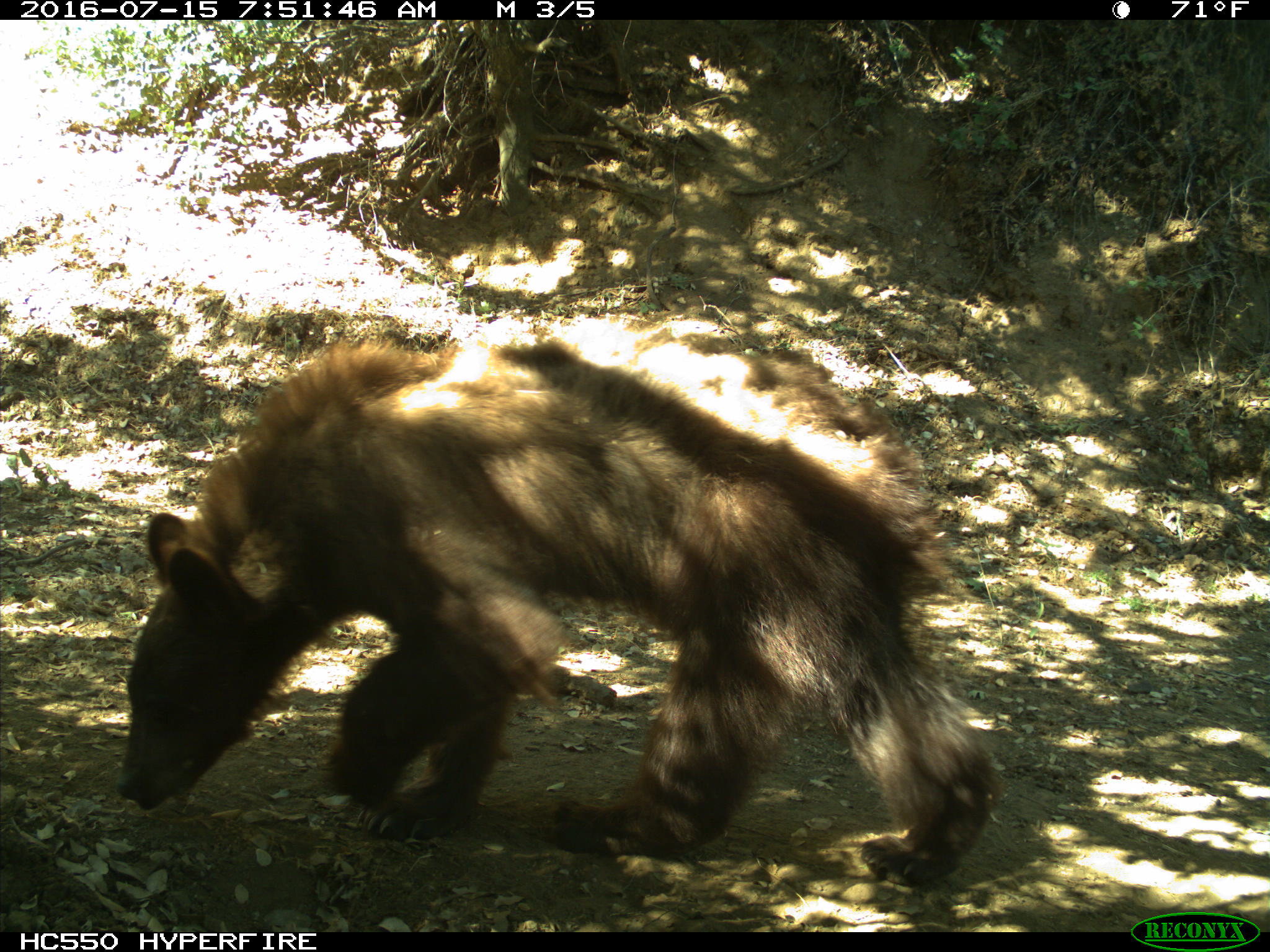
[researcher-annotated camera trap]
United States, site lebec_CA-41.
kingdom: Animalia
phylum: Chordata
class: Mammalia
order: Carnivora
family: Ursidae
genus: Ursus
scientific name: Ursus americanus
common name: american black bear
Ursus americanus (american black bear).